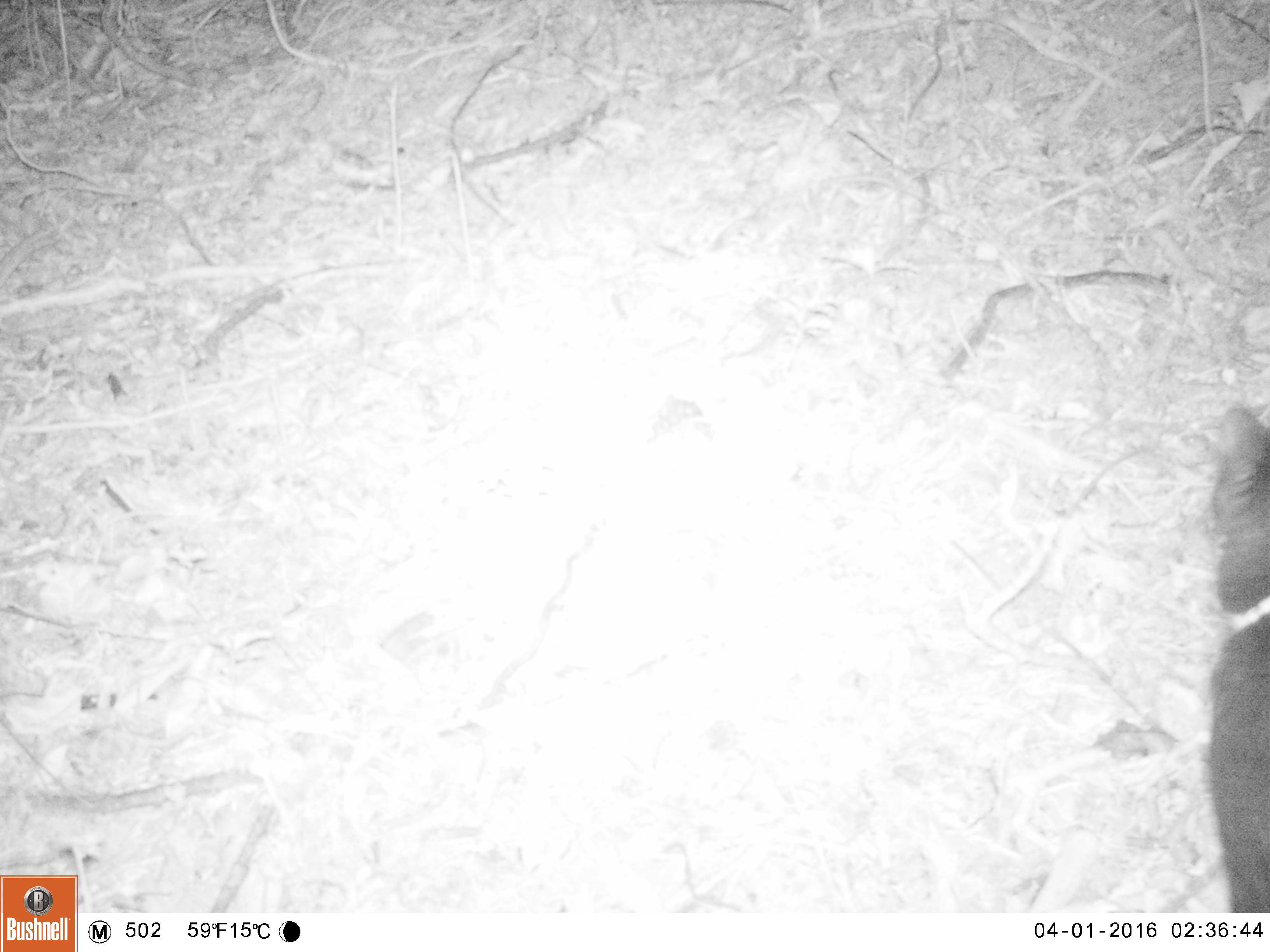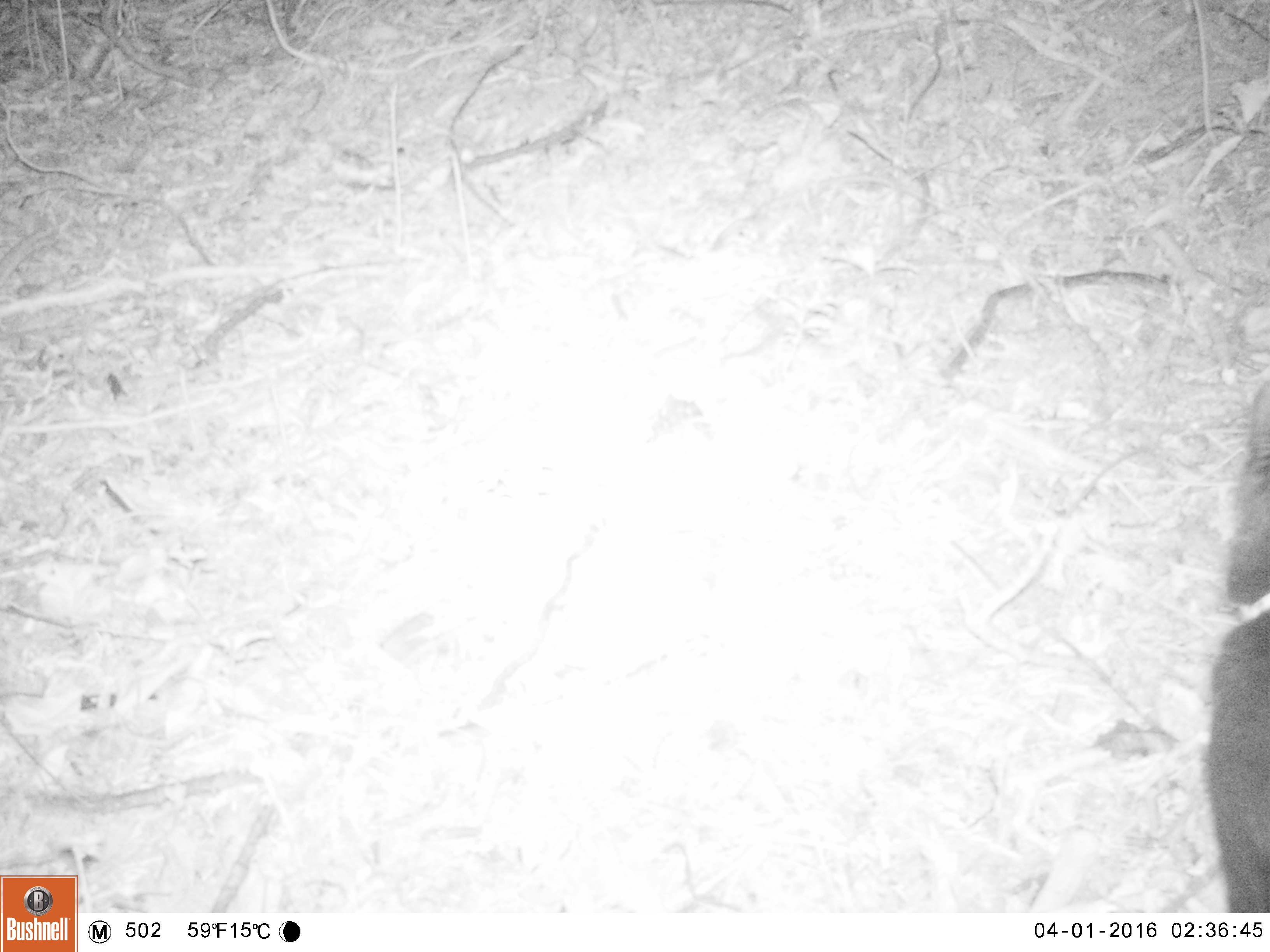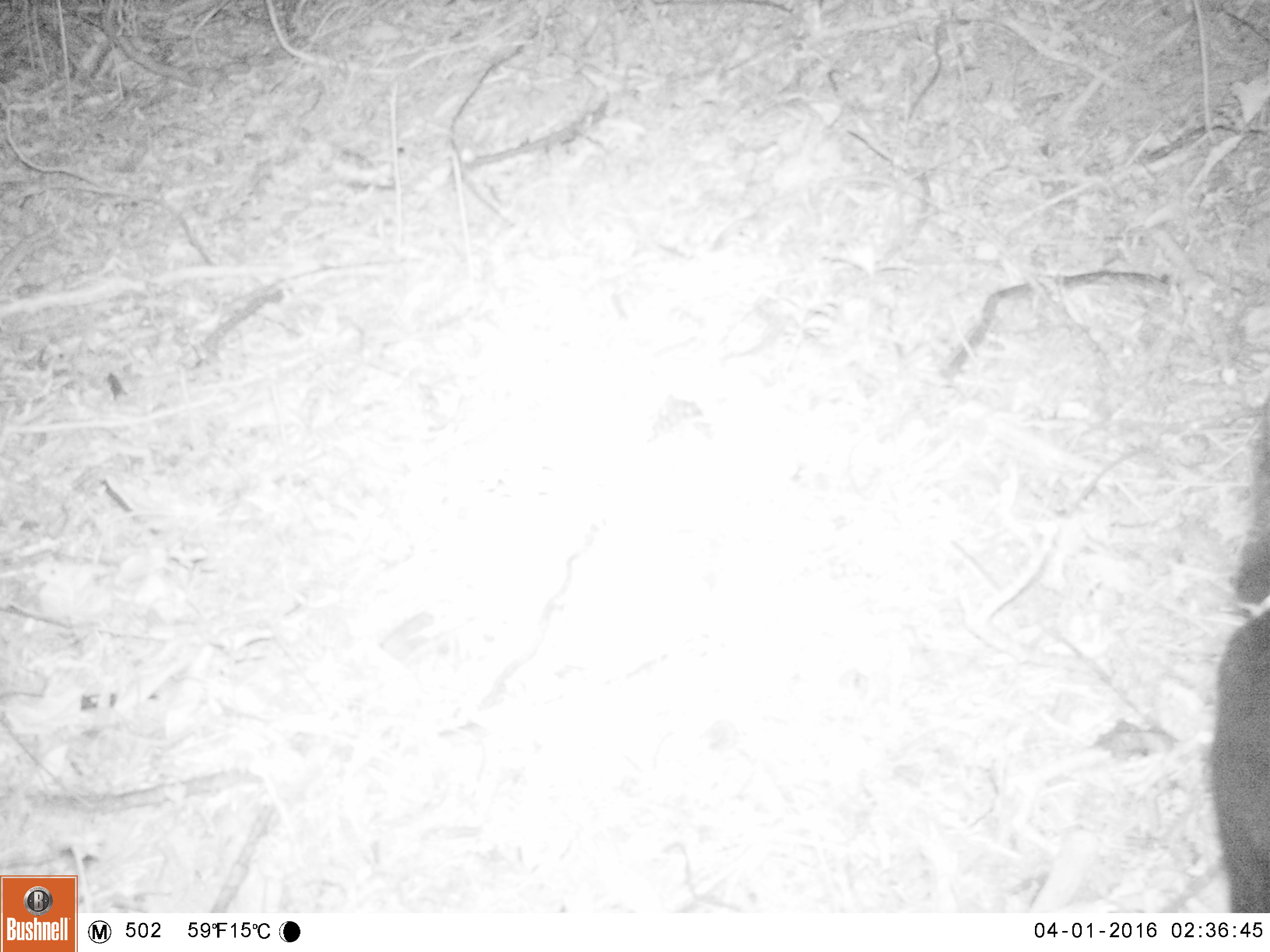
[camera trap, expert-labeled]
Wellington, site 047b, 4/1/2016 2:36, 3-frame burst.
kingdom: Animalia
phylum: Chordata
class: Mammalia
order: Carnivora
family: Felidae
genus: Felis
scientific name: Felis catus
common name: cat